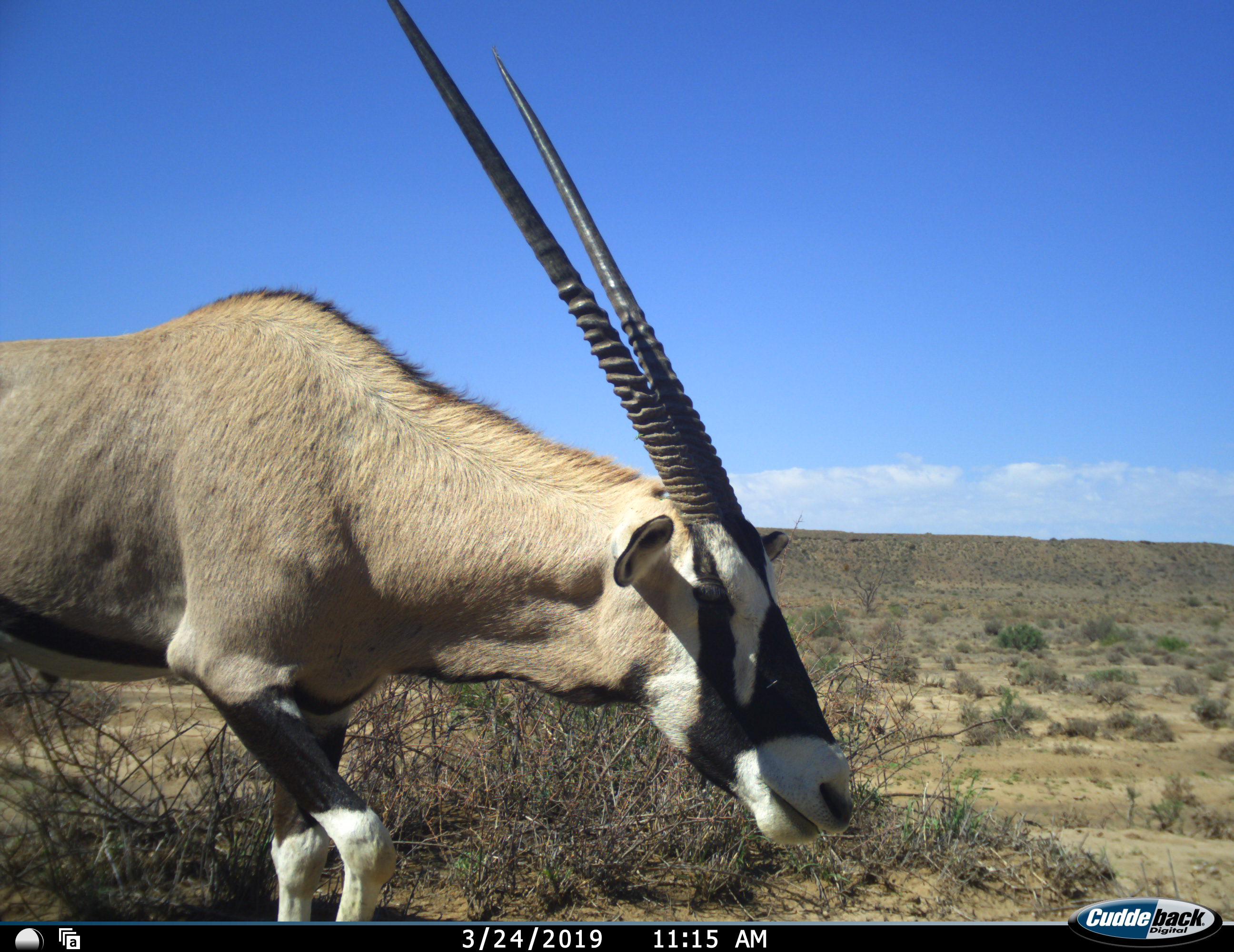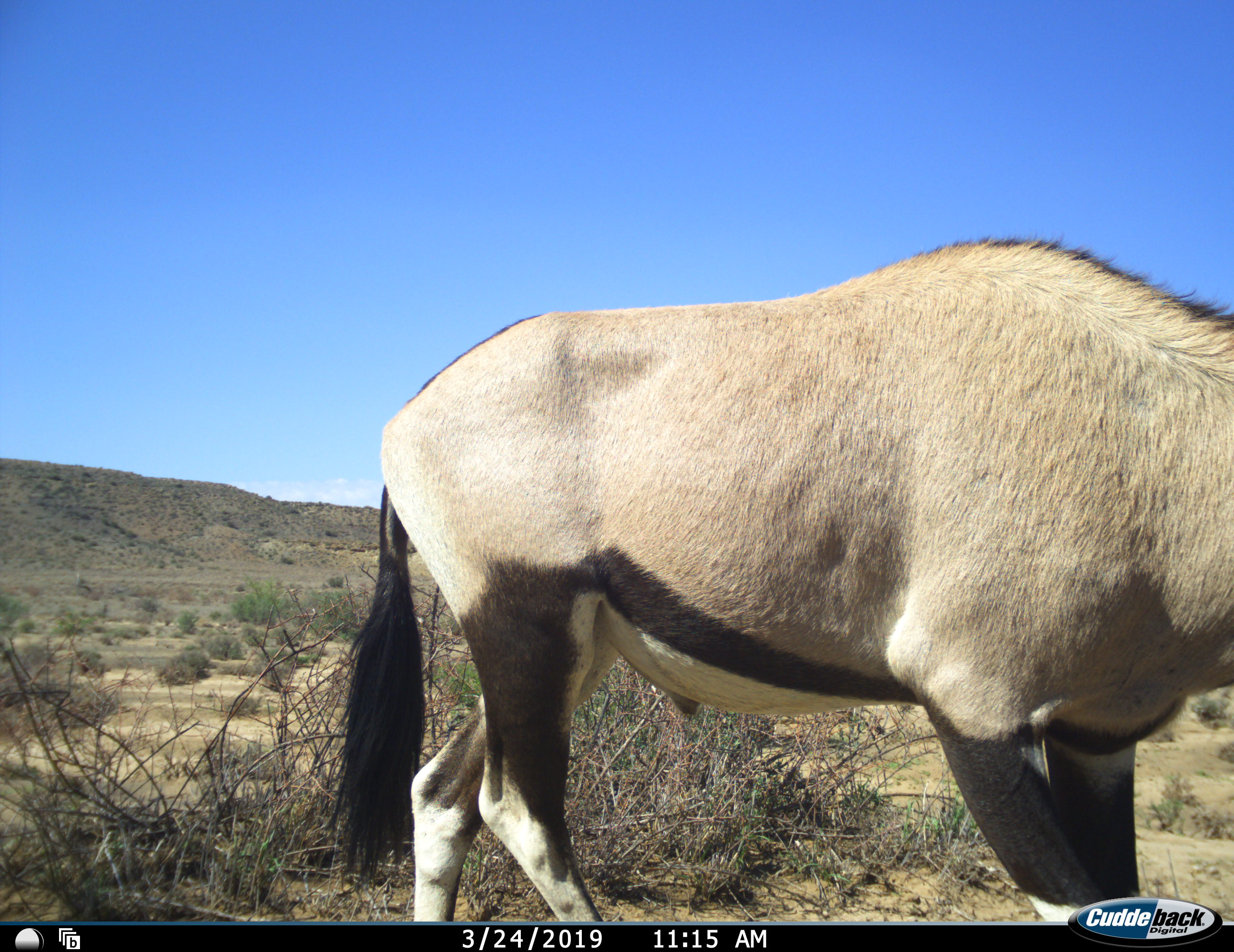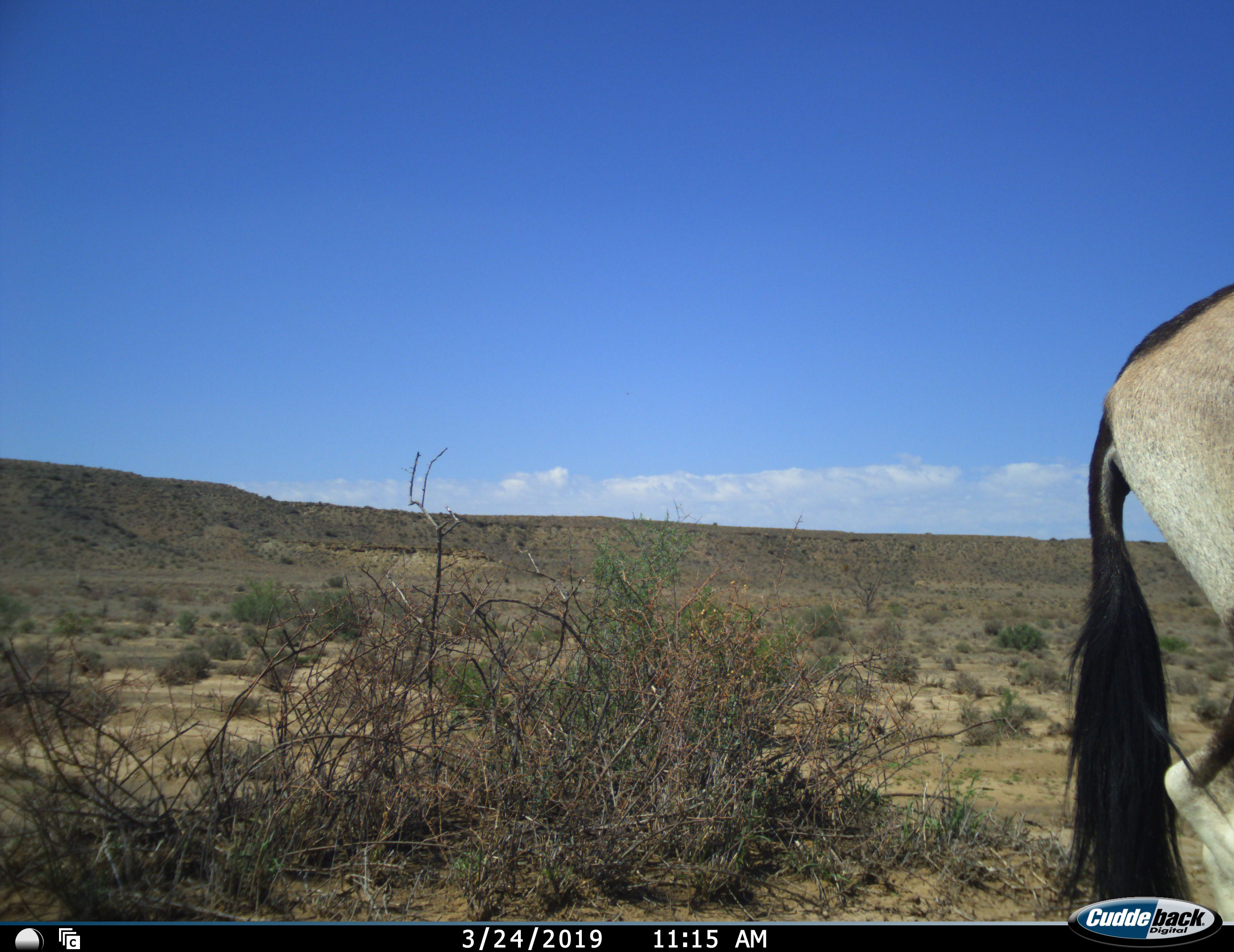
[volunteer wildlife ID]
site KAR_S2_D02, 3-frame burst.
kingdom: Animalia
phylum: Chordata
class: Mammalia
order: Artiodactyla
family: Bovidae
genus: Oryx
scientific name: Oryx gazella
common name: gemsbok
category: oryx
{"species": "oryx (gemsbok) (Oryx gazella)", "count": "1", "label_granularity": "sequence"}